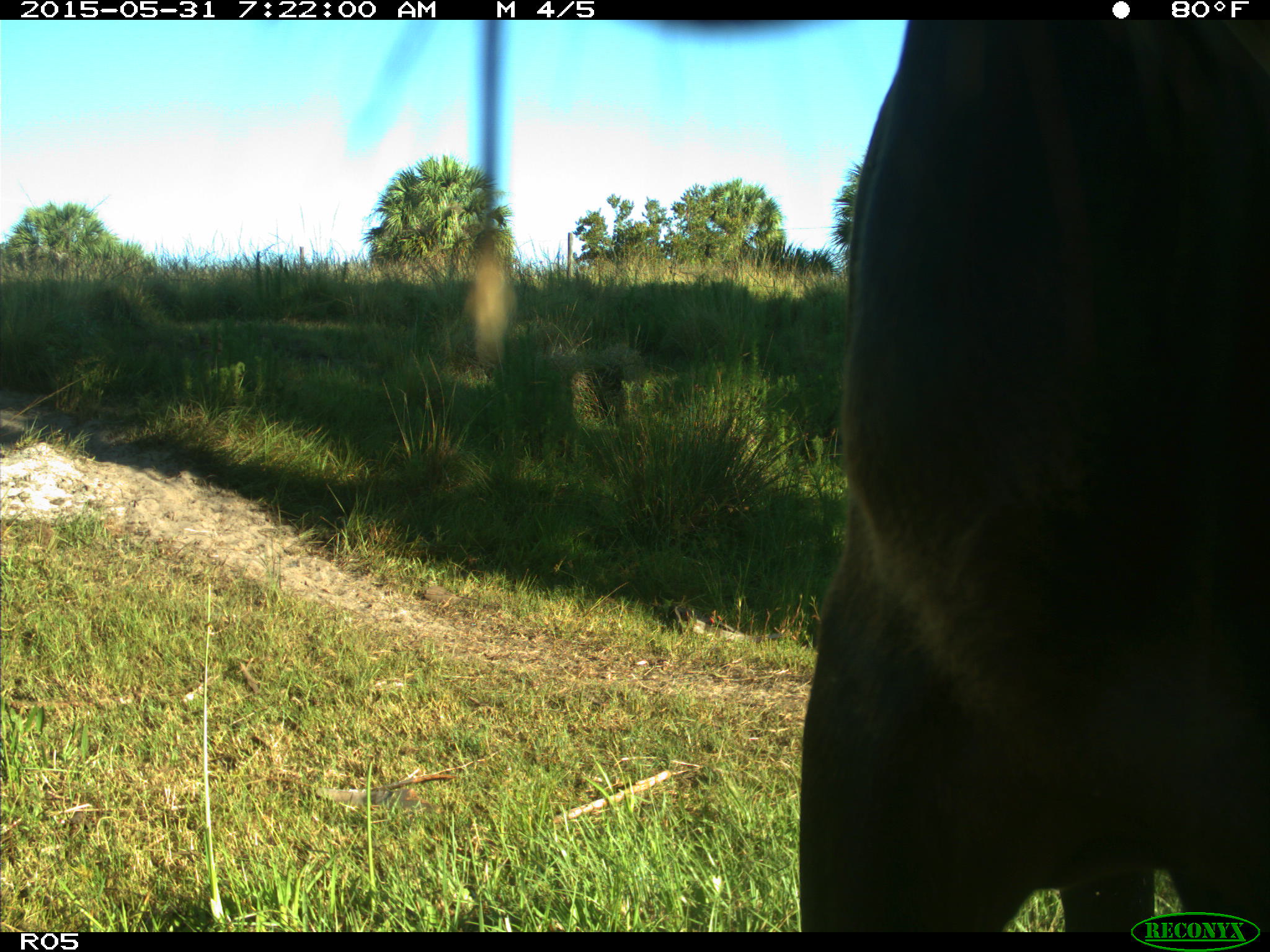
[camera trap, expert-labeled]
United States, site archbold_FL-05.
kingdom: Animalia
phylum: Chordata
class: Mammalia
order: Artiodactyla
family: Bovidae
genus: Bos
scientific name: Bos taurus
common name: domestic cow